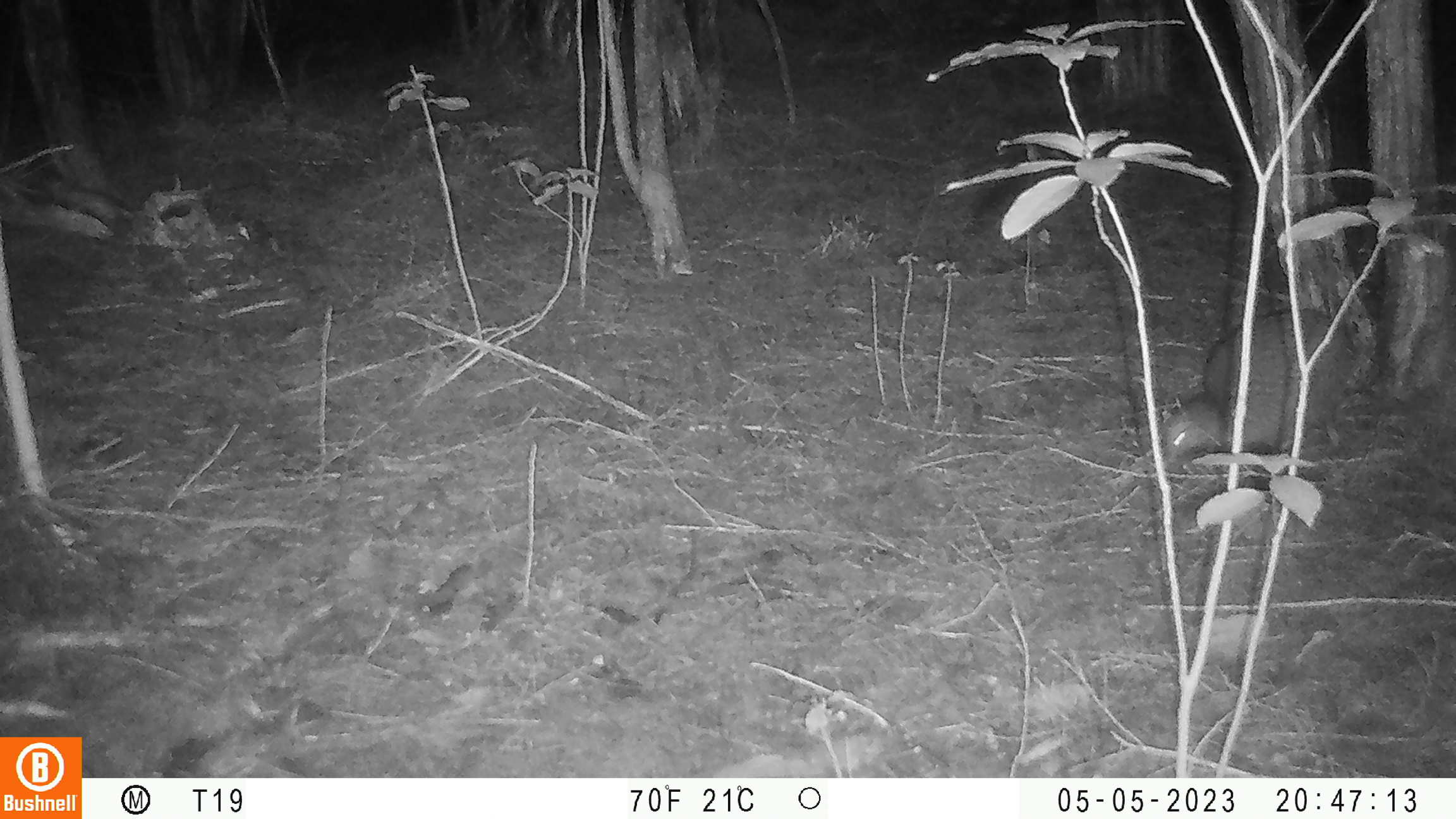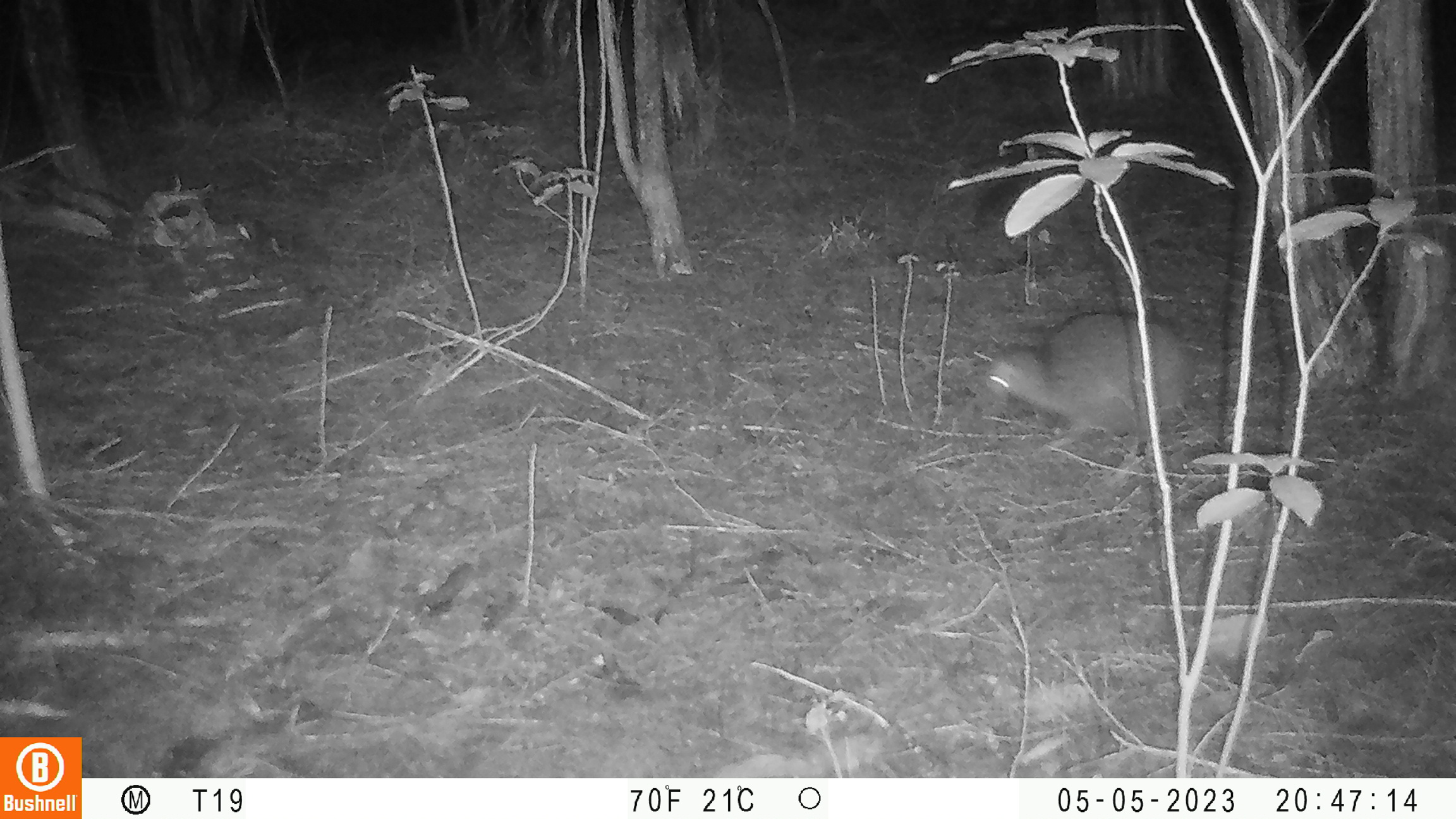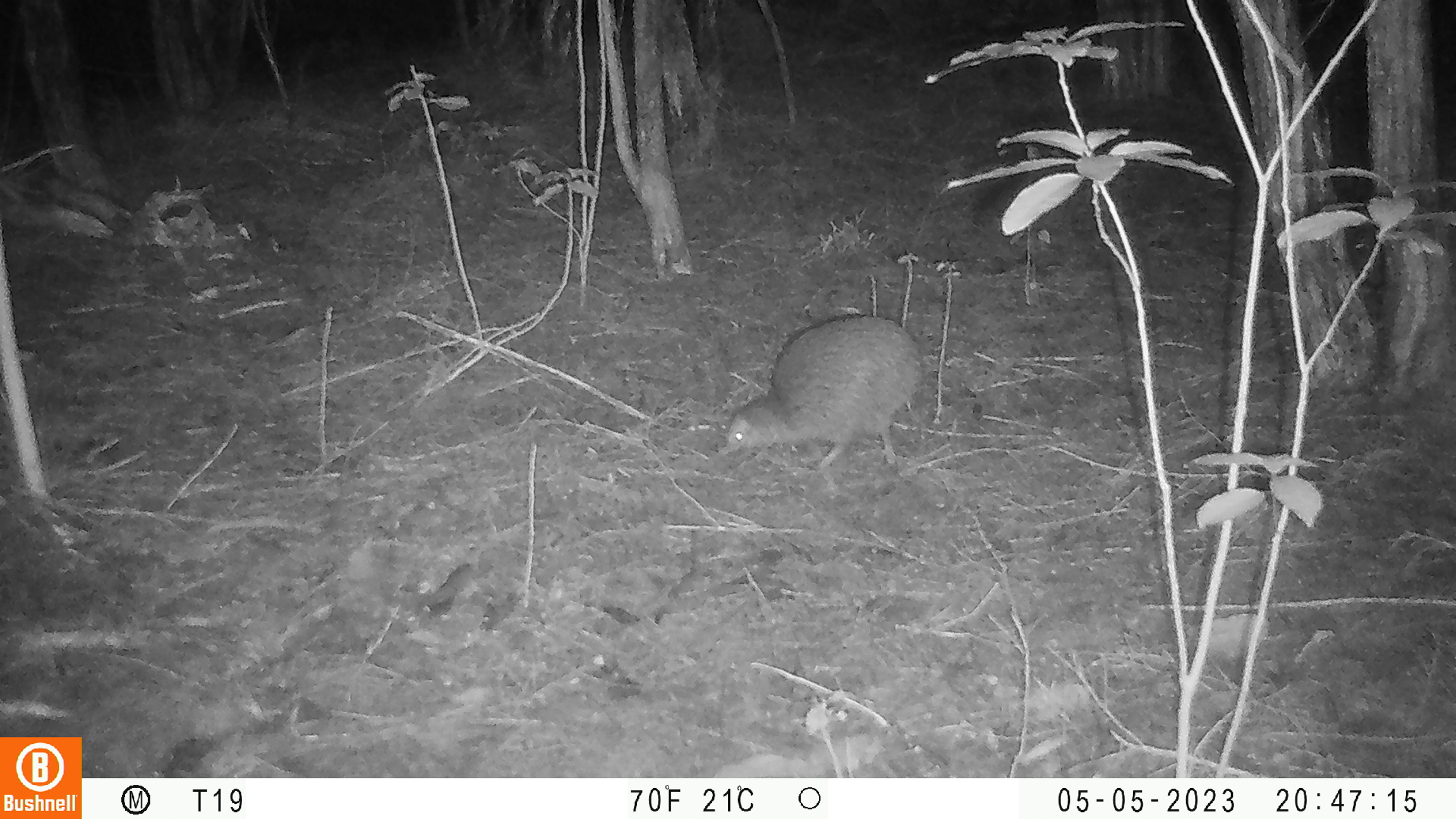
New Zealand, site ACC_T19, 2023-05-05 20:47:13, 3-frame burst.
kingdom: Animalia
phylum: Chordata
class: Aves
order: Apterygiformes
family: Apterygidae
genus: Apteryx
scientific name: Apteryx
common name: kiwi